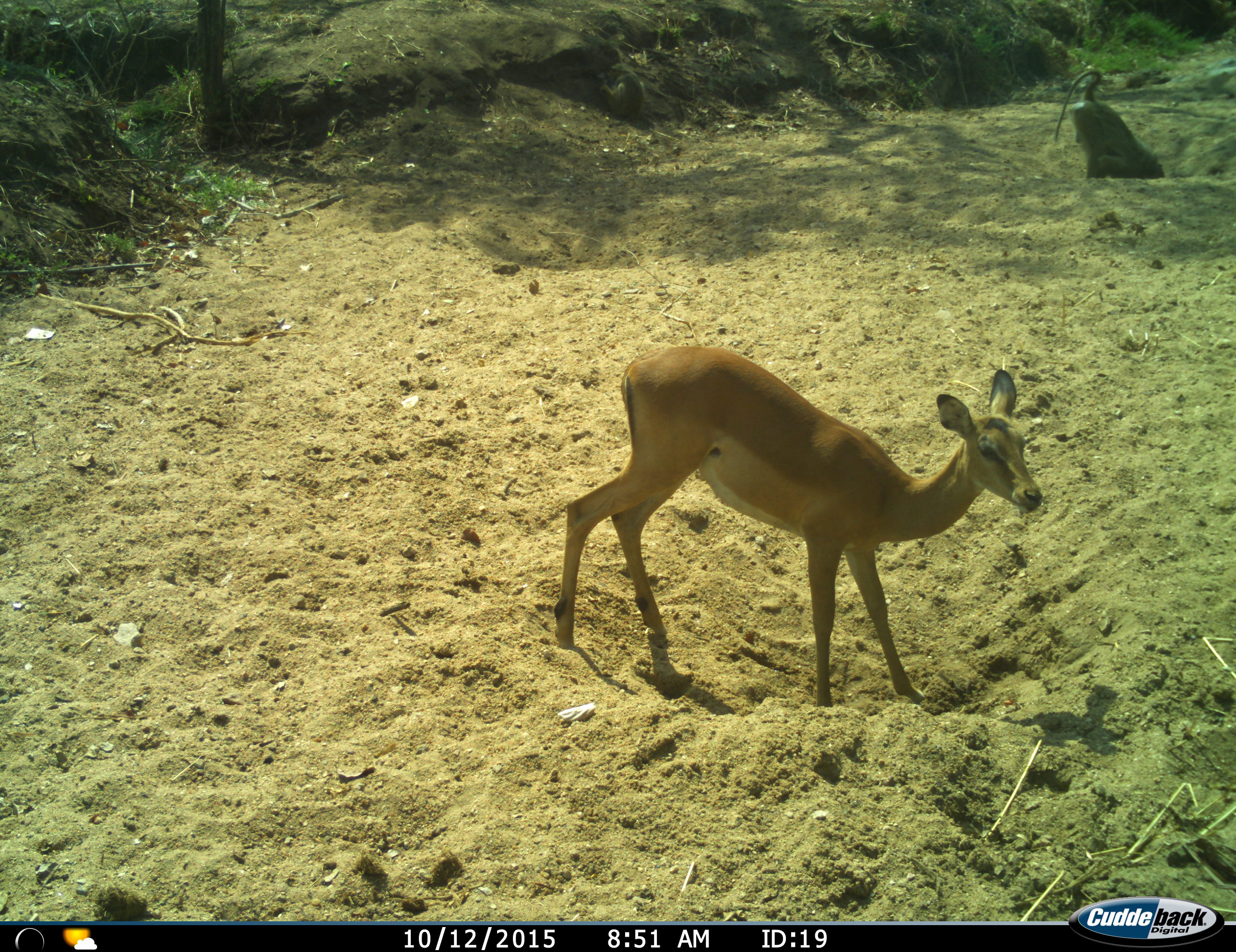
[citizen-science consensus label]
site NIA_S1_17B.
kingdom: Animalia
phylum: Chordata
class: Mammalia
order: Primates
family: Cercopithecidae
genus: Papio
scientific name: Papio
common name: baboon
Baboon (Papio), count 1. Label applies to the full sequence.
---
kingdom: Animalia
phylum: Chordata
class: Mammalia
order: Artiodactyla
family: Bovidae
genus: Aepyceros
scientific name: Aepyceros melampus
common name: impala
Impala (Aepyceros melampus), count 1. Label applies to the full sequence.